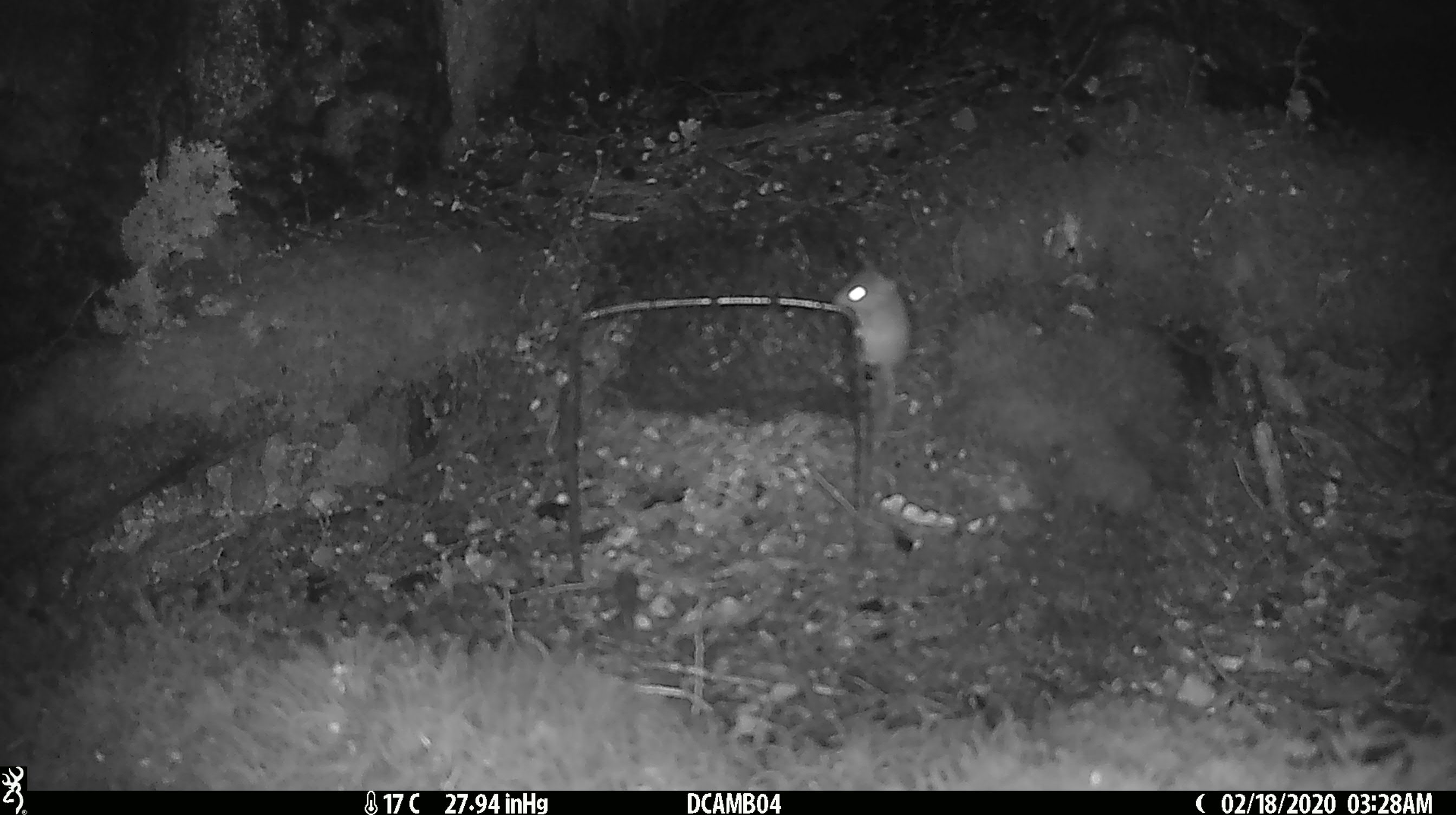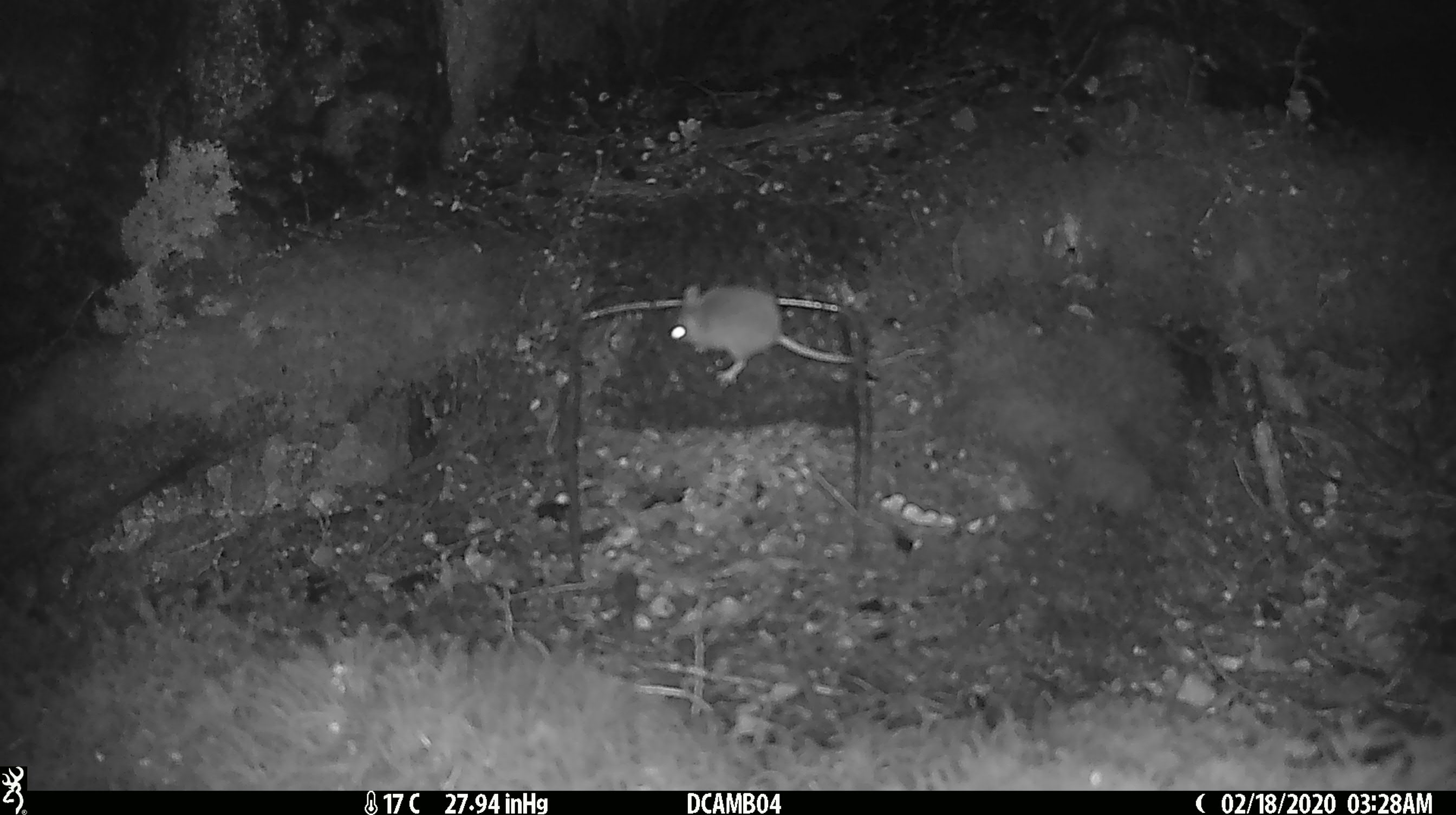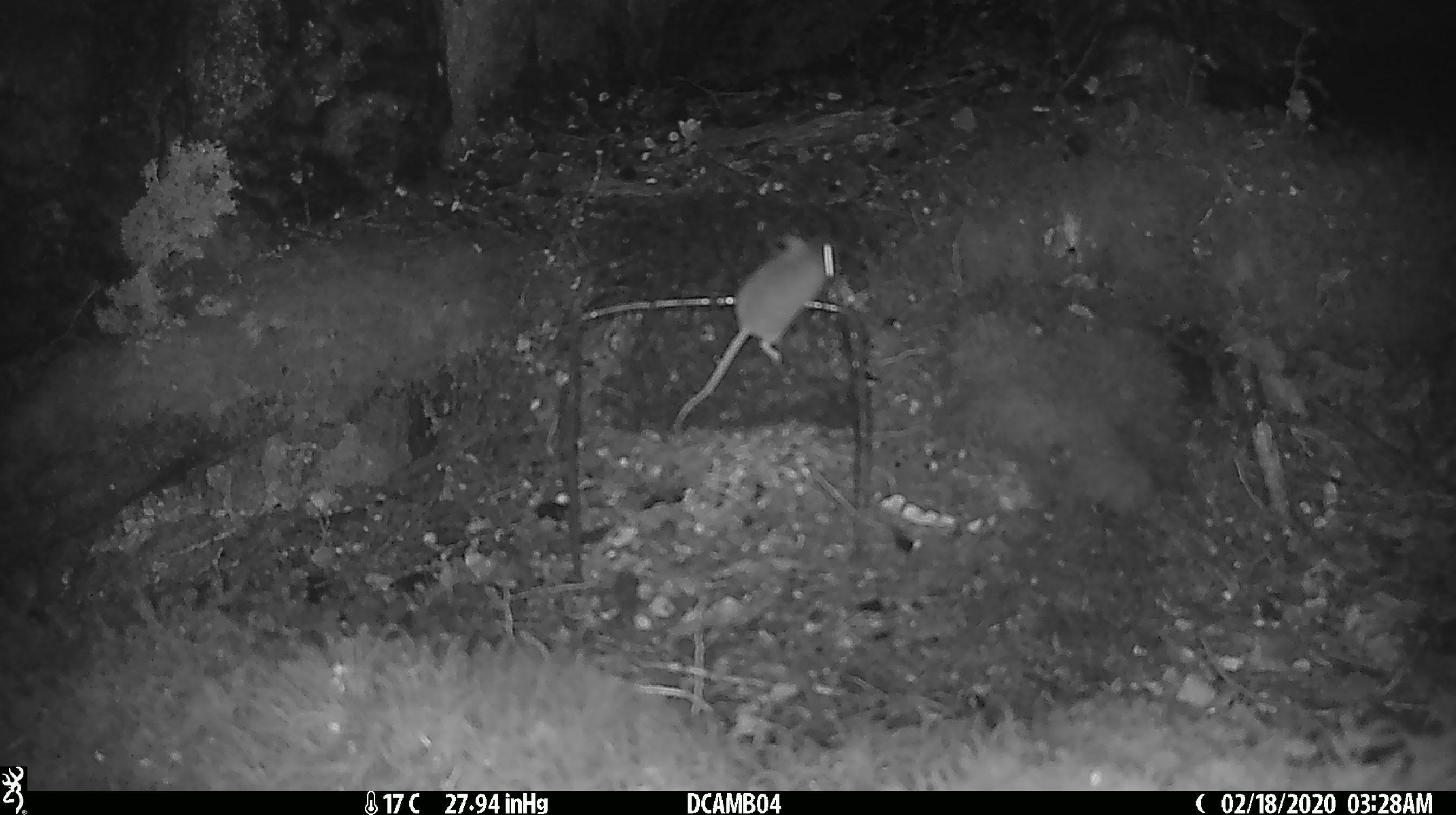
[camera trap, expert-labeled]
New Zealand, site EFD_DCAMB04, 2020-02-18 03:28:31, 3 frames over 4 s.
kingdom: Animalia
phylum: Chordata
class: Mammalia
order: Rodentia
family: Muridae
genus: Mus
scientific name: Mus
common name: mouse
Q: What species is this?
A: Mouse (Mus).